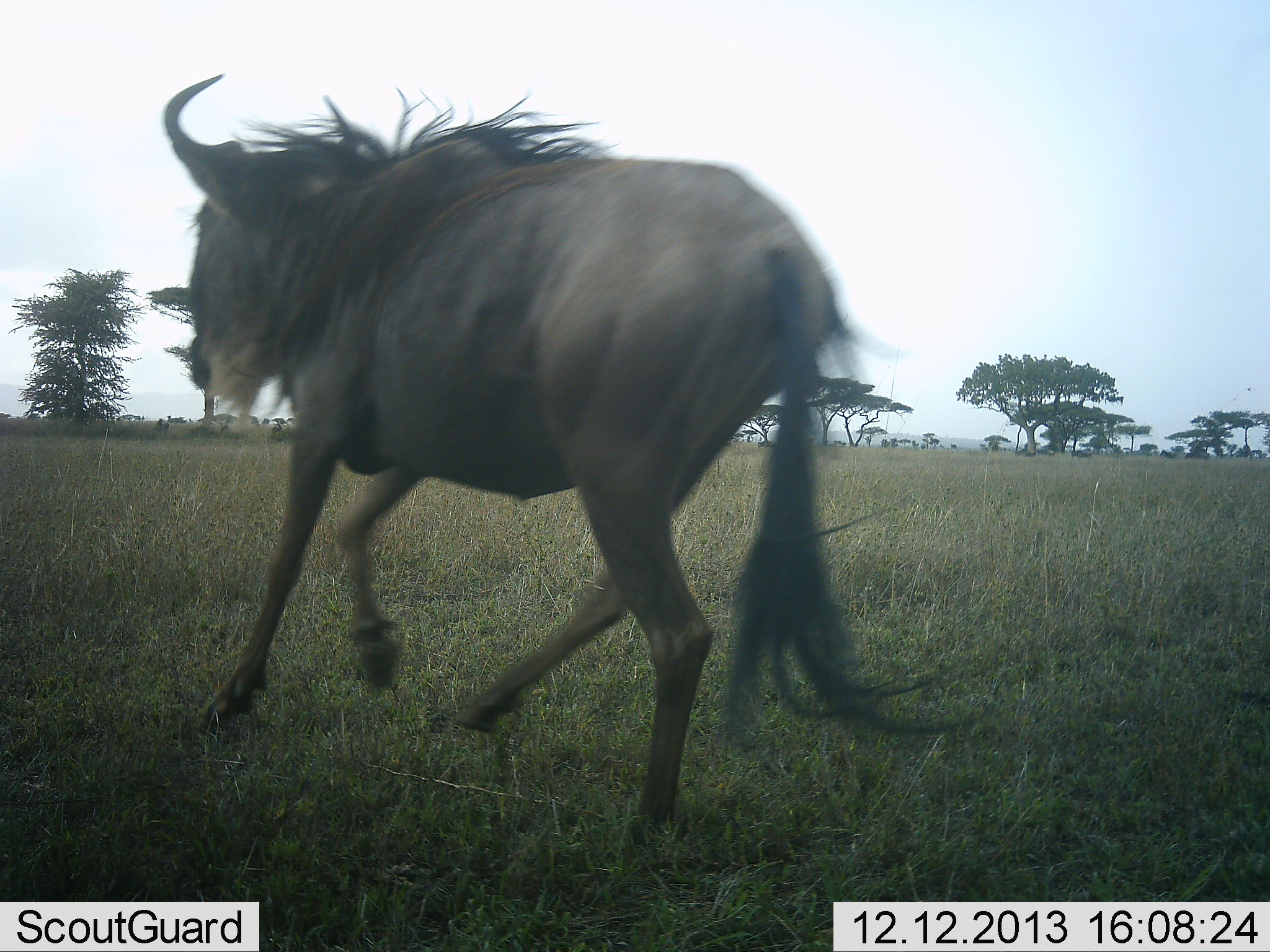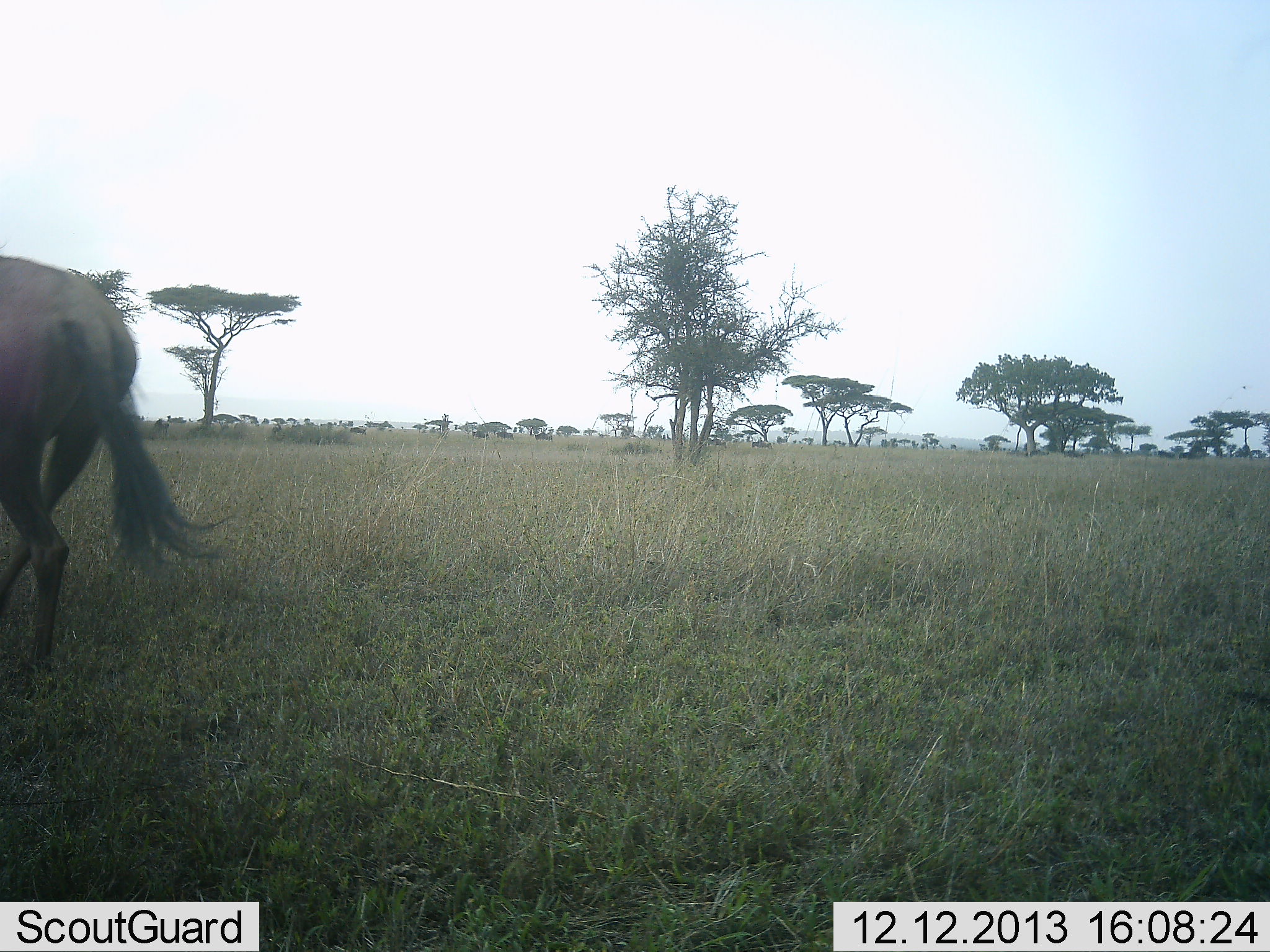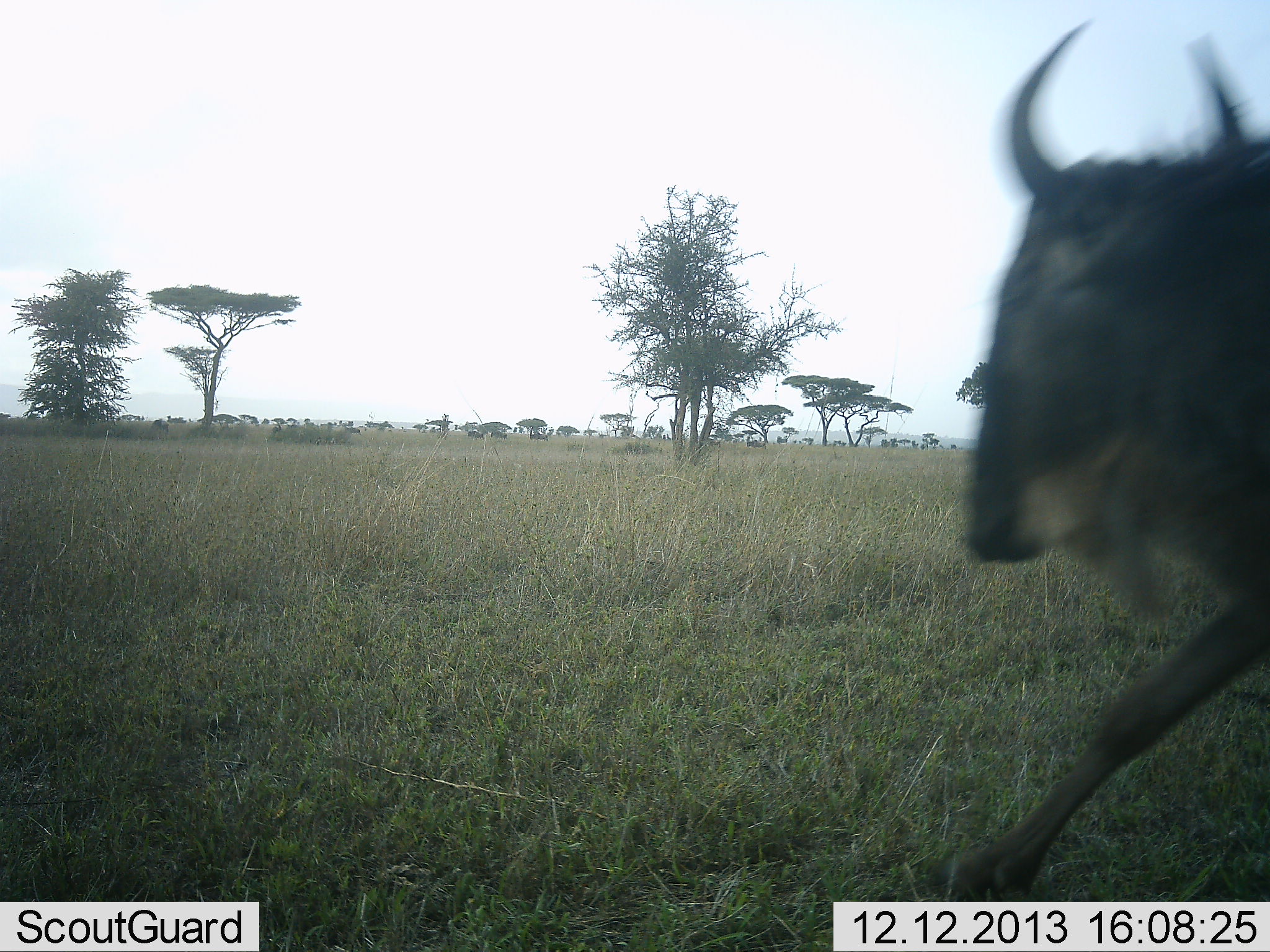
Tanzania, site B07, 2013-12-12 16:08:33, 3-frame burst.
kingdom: Animalia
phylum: Chordata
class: Mammalia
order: Artiodactyla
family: Bovidae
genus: Connochaetes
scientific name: Connochaetes taurinus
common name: blue wildebeest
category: wildebeest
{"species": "wildebeest (blue wildebeest) (Connochaetes taurinus)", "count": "1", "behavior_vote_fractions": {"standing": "20%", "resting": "0%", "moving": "100%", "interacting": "0%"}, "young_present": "0%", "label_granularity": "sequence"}